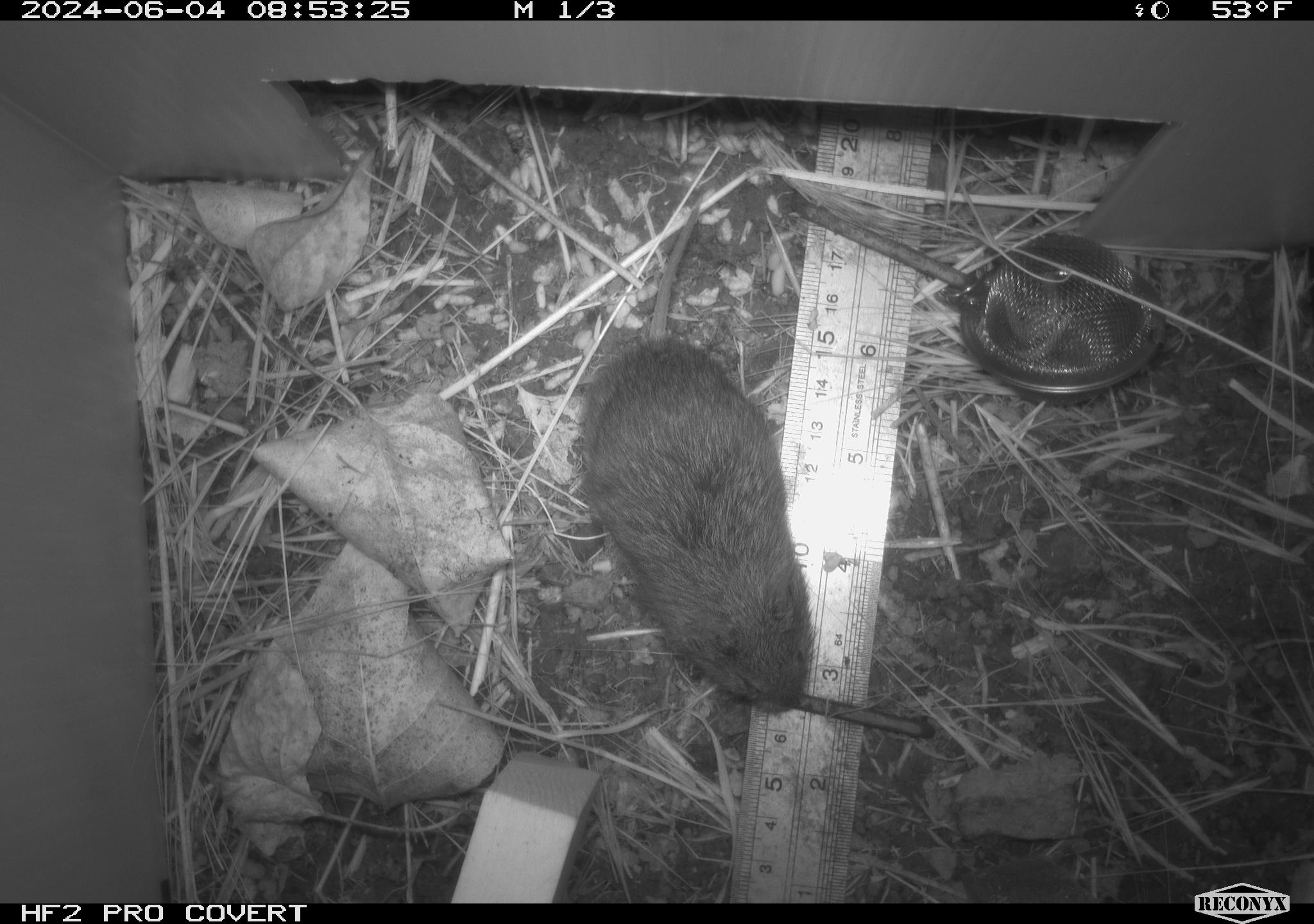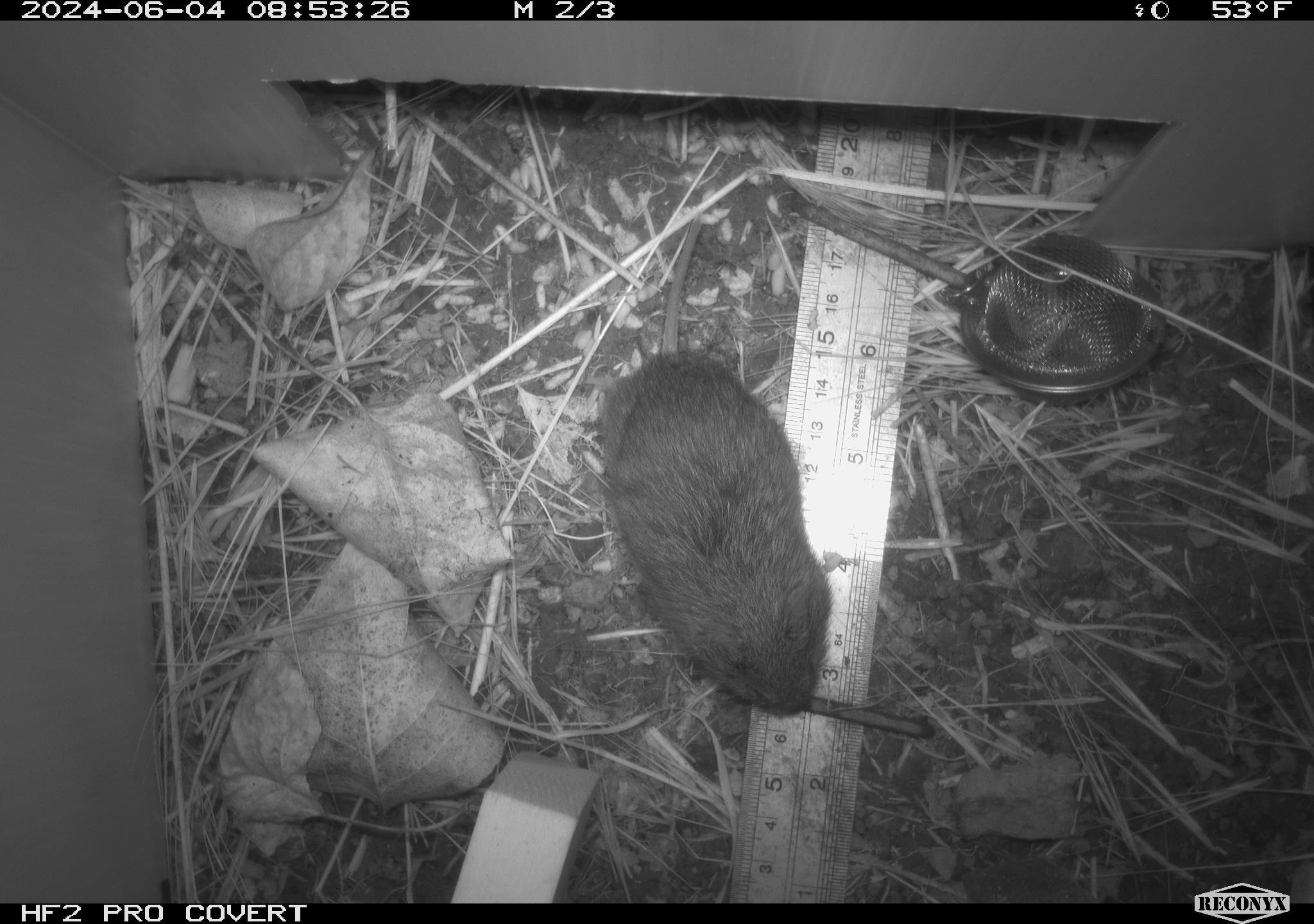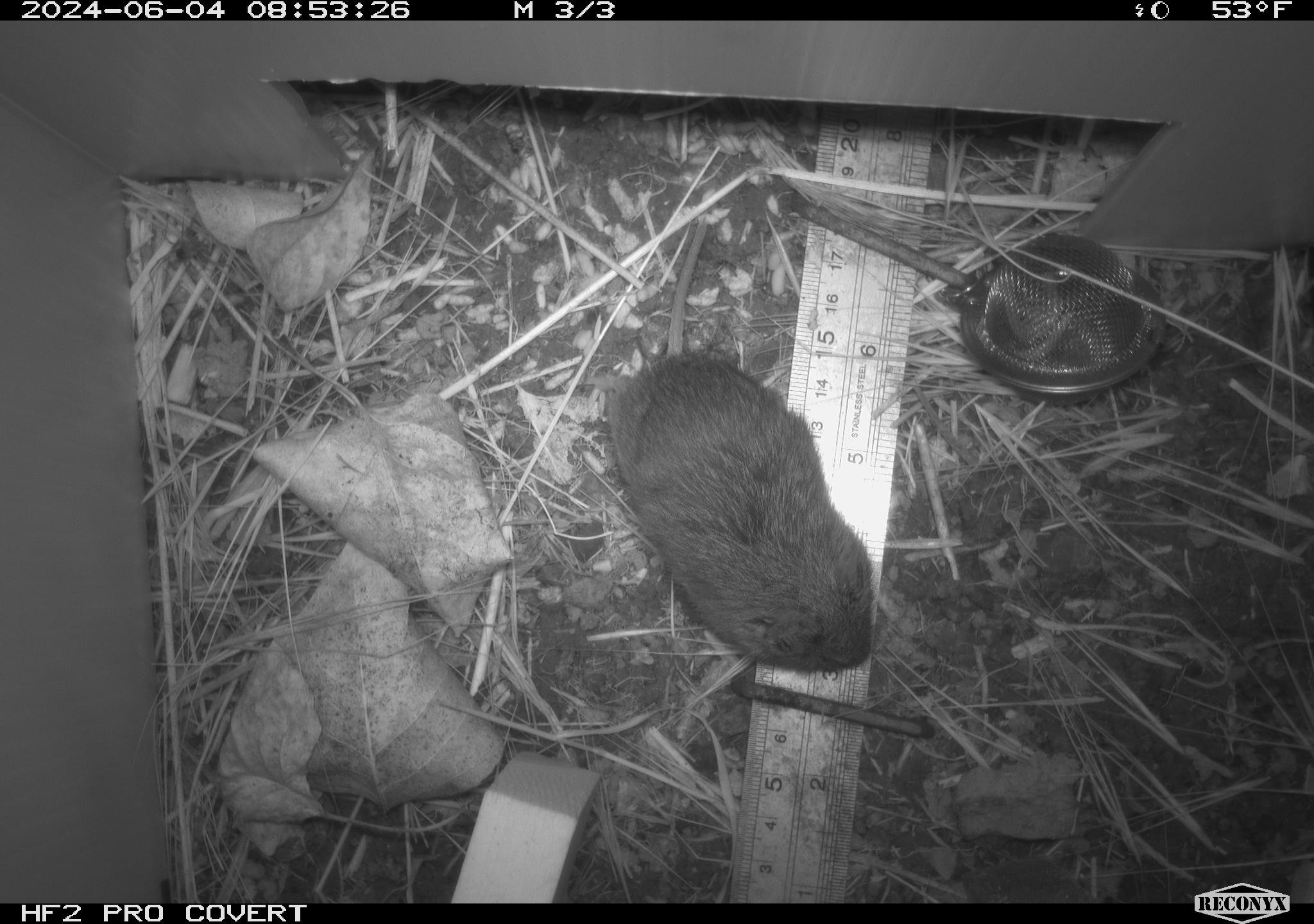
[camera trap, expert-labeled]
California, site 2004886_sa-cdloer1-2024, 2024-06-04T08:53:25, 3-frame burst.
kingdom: Animalia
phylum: Chordata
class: Mammalia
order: Rodentia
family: Cricetidae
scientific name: Arvicolinae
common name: voles, lemmings, and muskrats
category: arvicolinae subfamily